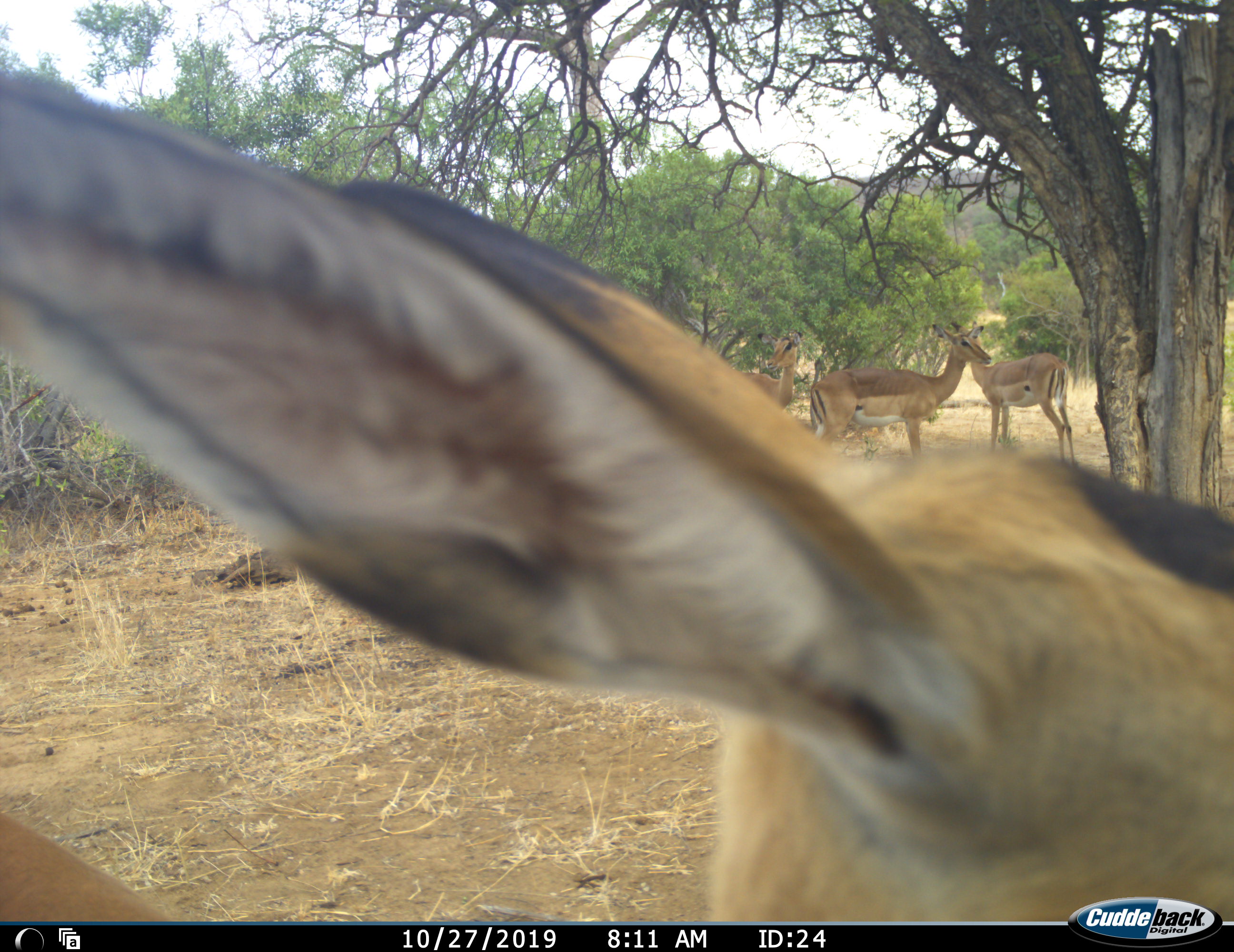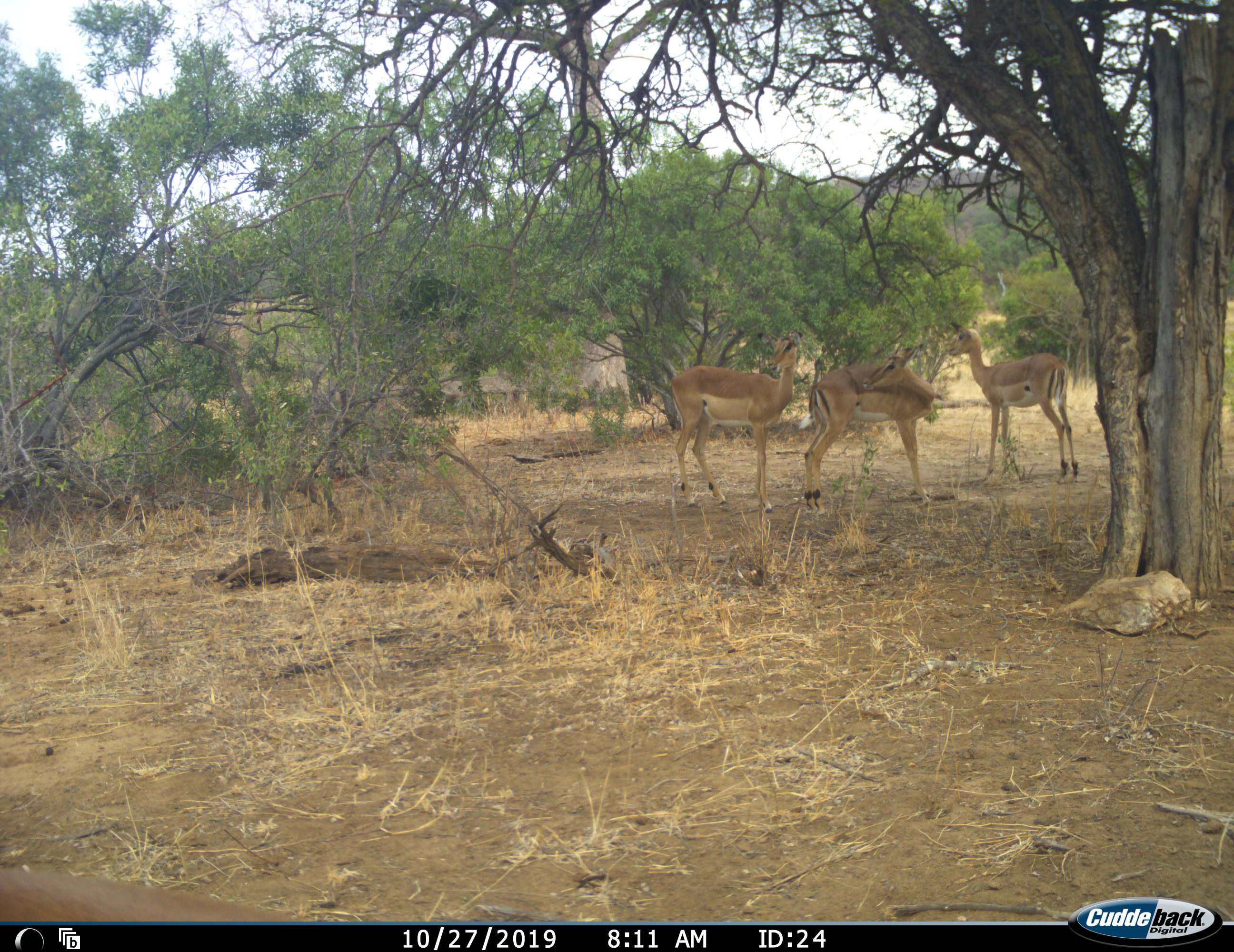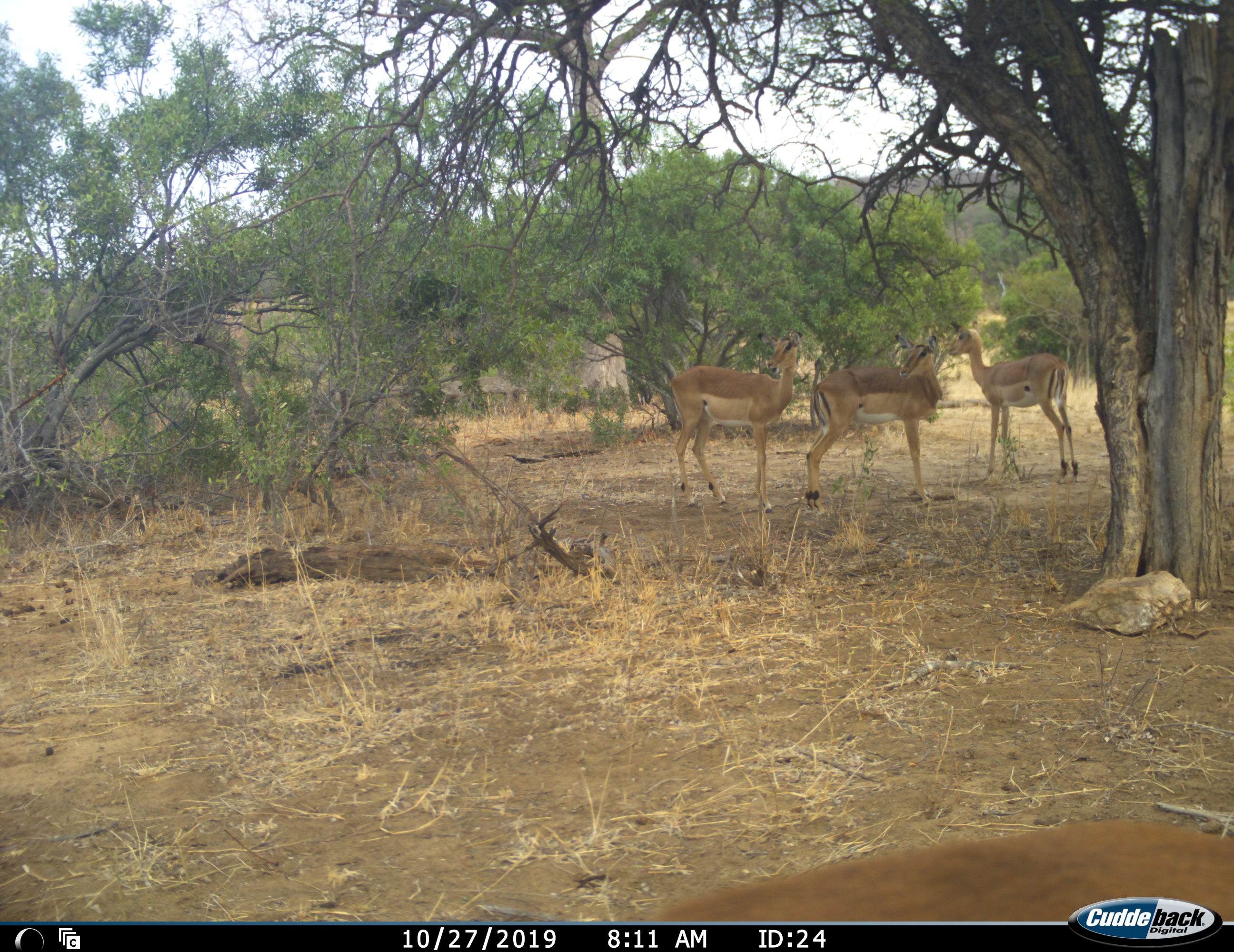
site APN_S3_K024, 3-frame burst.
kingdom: Animalia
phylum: Chordata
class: Mammalia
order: Artiodactyla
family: Bovidae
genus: Aepyceros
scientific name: Aepyceros melampus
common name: impala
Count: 4.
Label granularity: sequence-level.